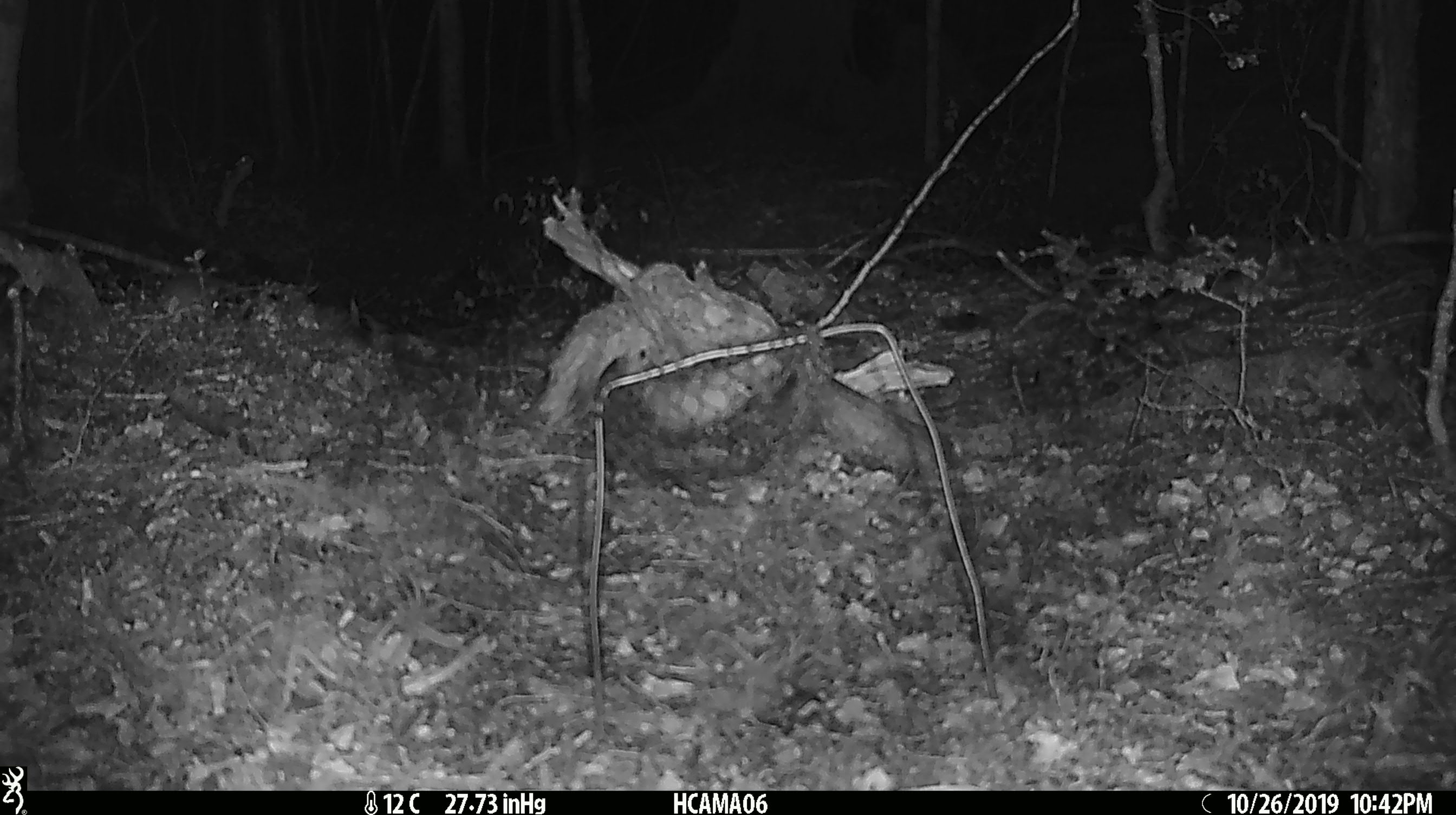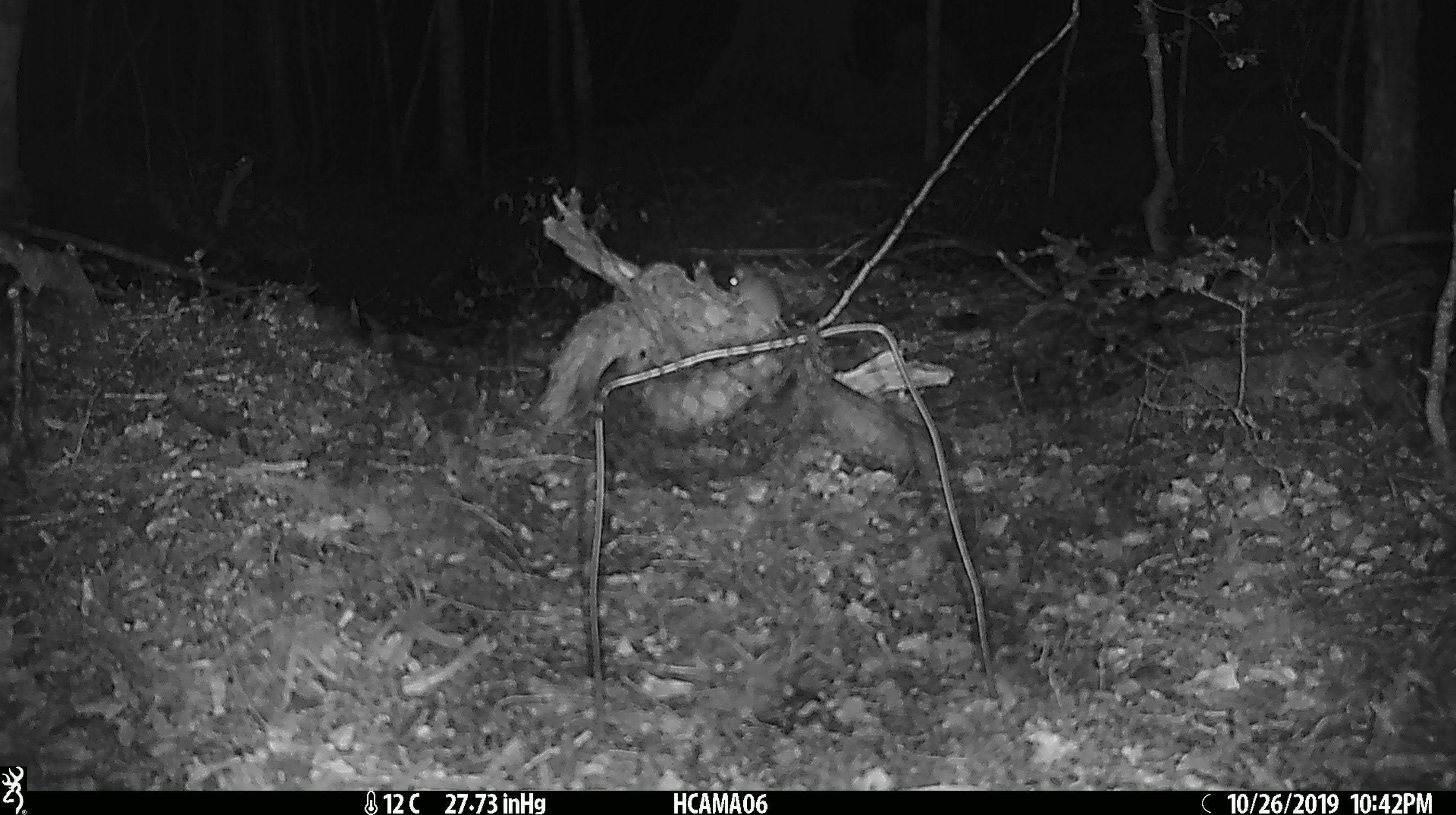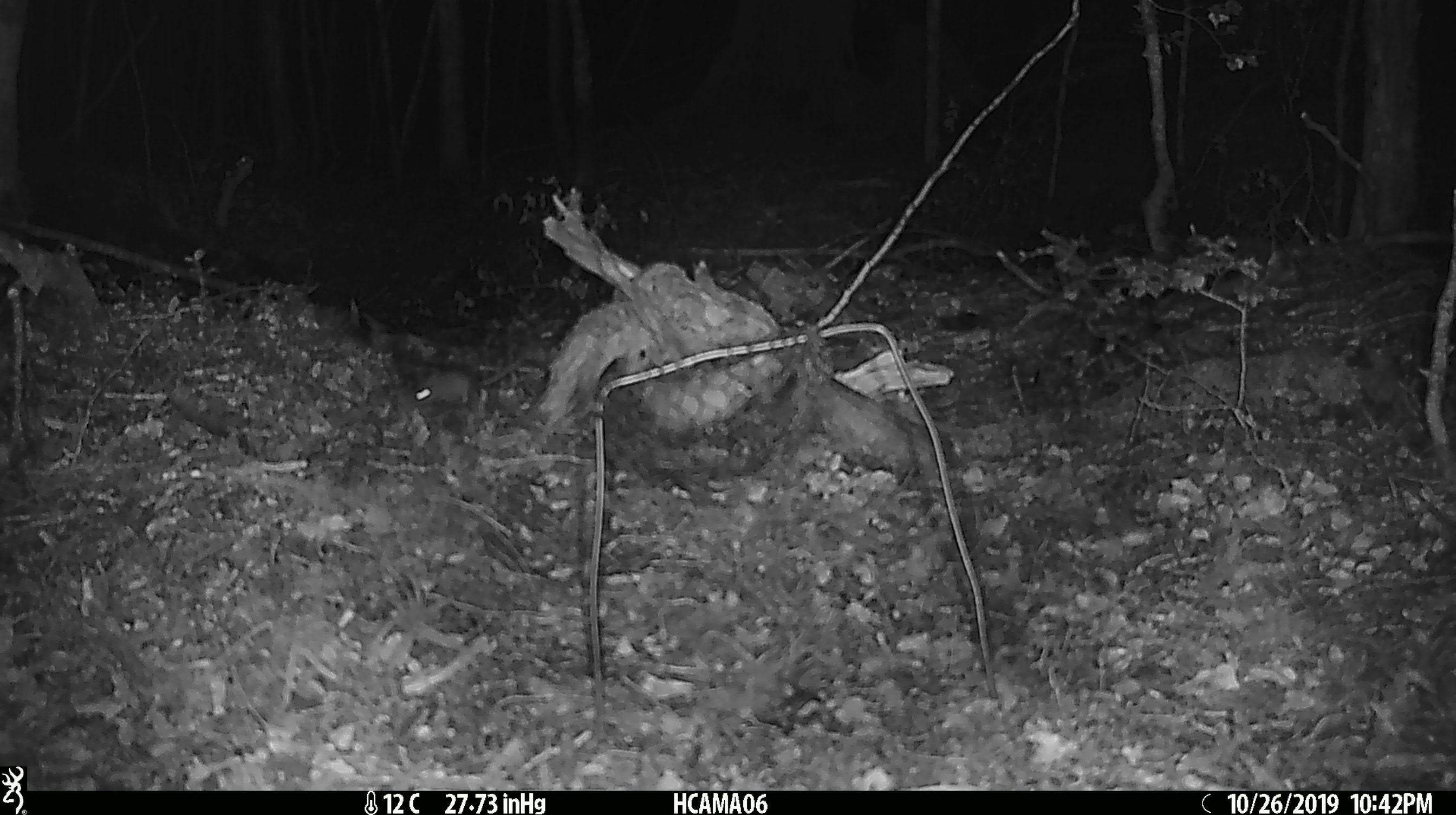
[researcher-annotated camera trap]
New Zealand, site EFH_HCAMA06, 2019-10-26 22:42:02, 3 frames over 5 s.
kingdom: Animalia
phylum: Chordata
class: Mammalia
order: Rodentia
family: Muridae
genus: Mus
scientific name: Mus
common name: mouse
Mouse (Mus).